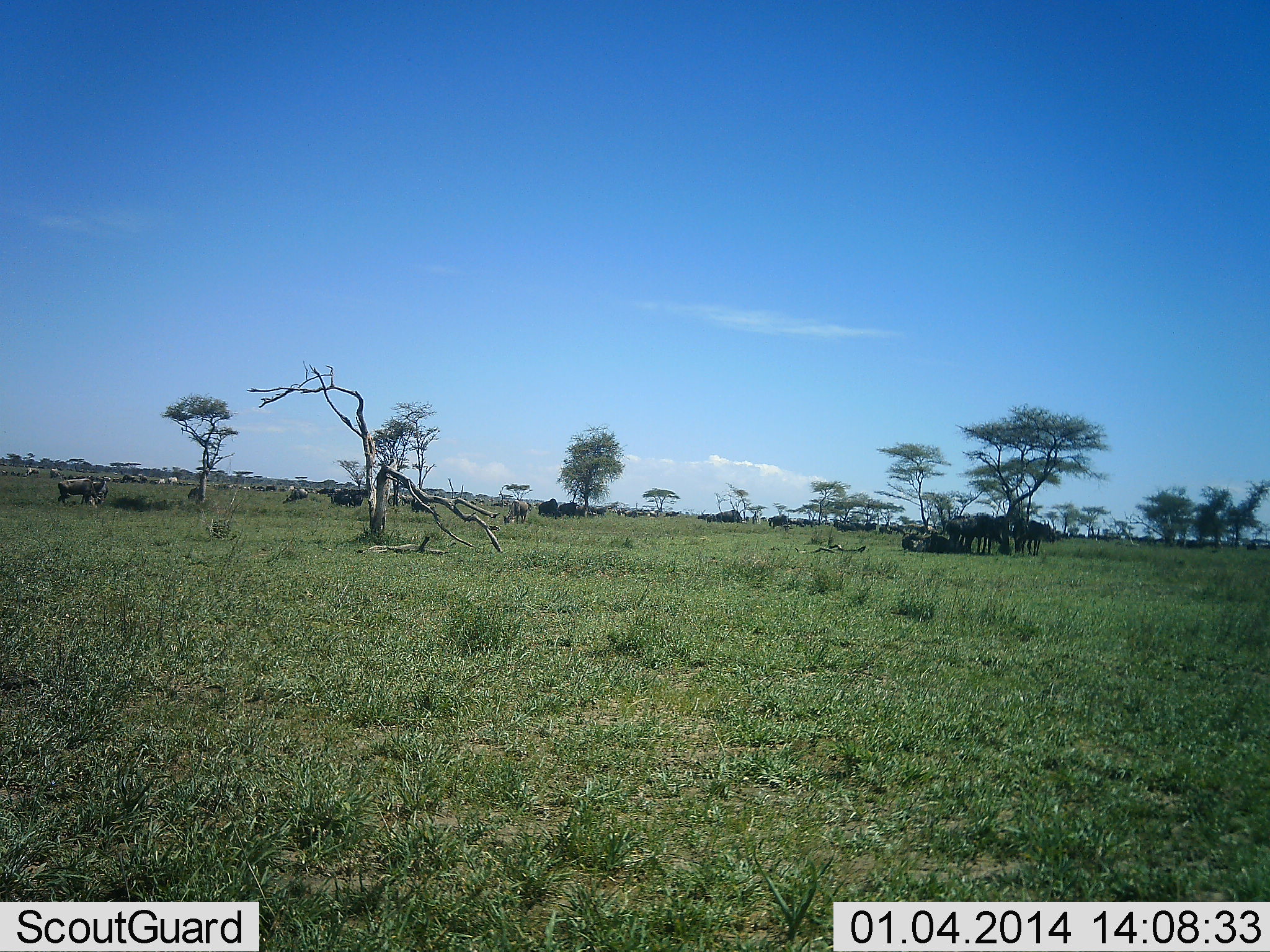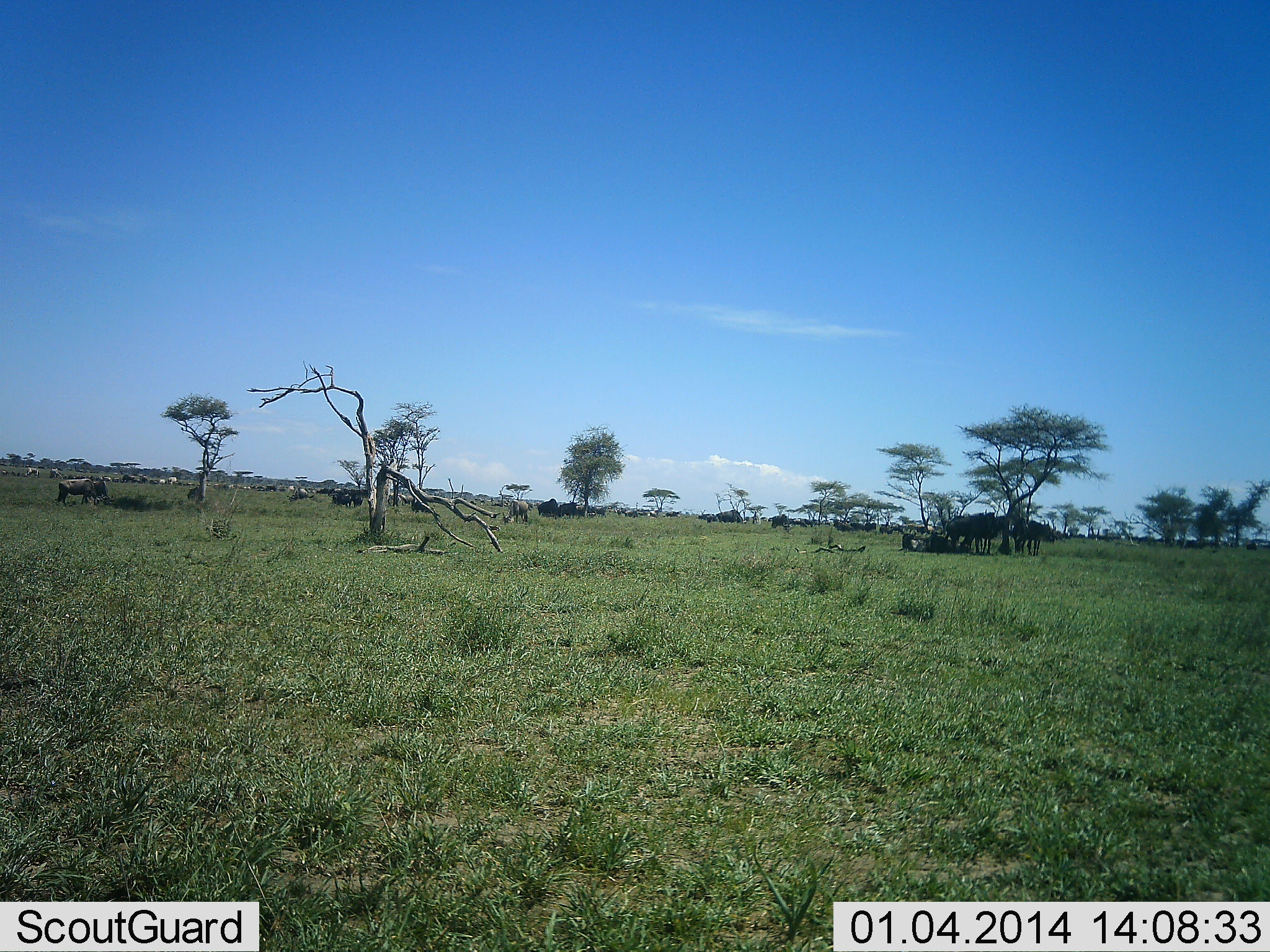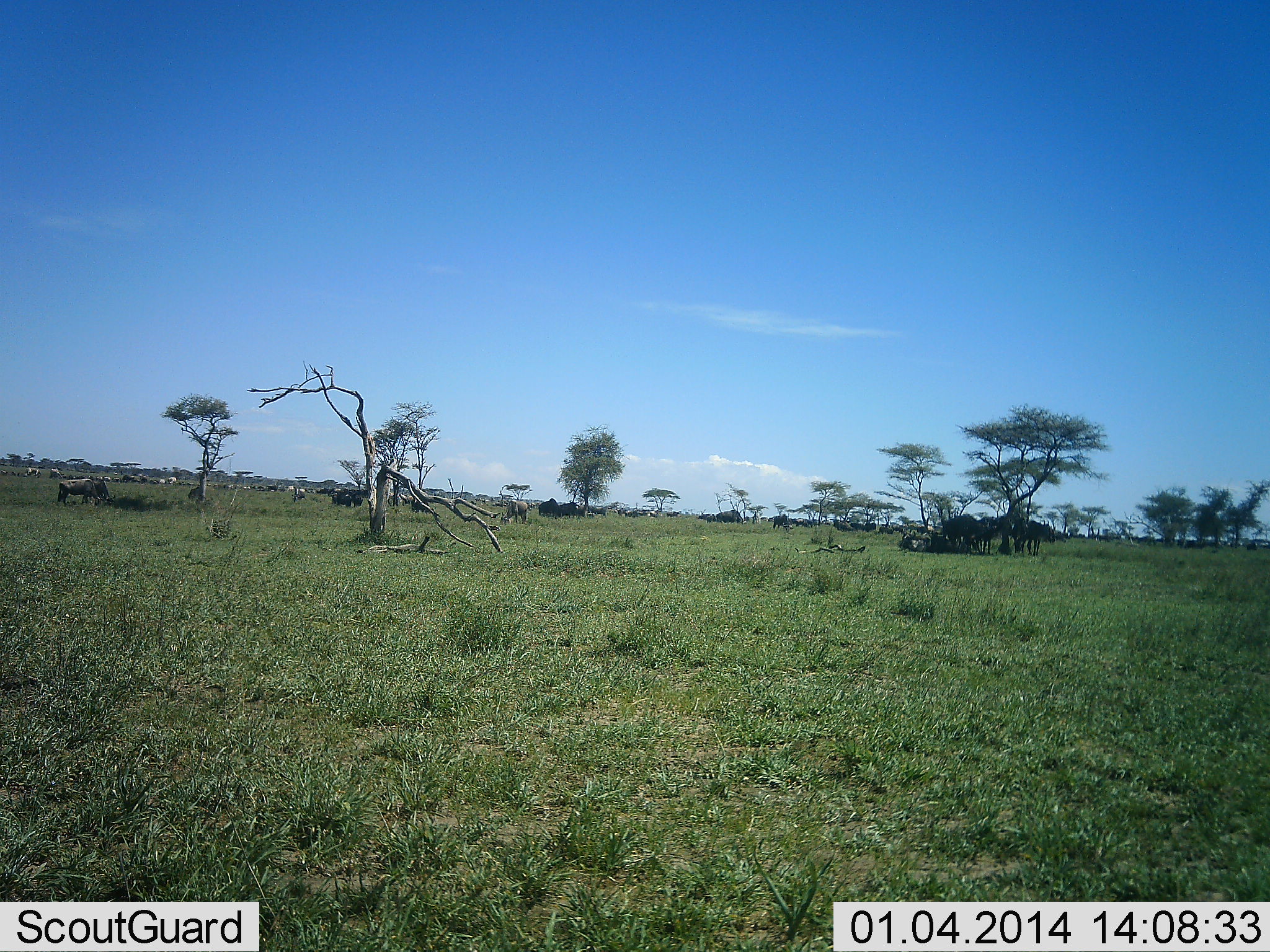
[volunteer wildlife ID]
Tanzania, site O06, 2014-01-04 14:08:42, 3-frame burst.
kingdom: Animalia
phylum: Chordata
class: Mammalia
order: Artiodactyla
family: Bovidae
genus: Connochaetes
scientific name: Connochaetes taurinus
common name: blue wildebeest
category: wildebeest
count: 11-50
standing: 80%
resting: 40%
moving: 20%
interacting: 0%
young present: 0%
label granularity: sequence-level